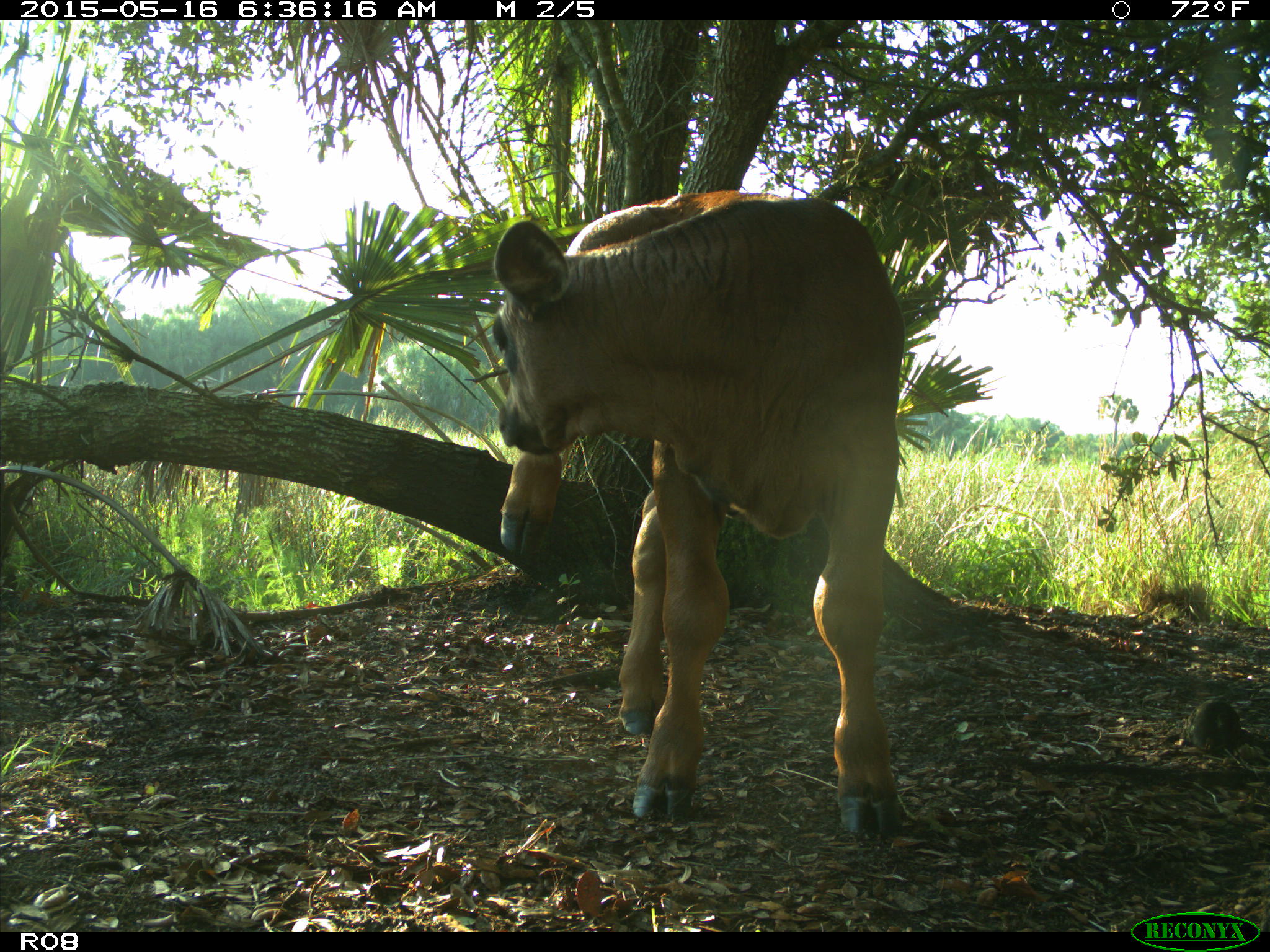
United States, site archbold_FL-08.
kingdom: Animalia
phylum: Chordata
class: Mammalia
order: Artiodactyla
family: Bovidae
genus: Bos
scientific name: Bos taurus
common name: domestic cow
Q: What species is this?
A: Bos taurus (domestic cow).